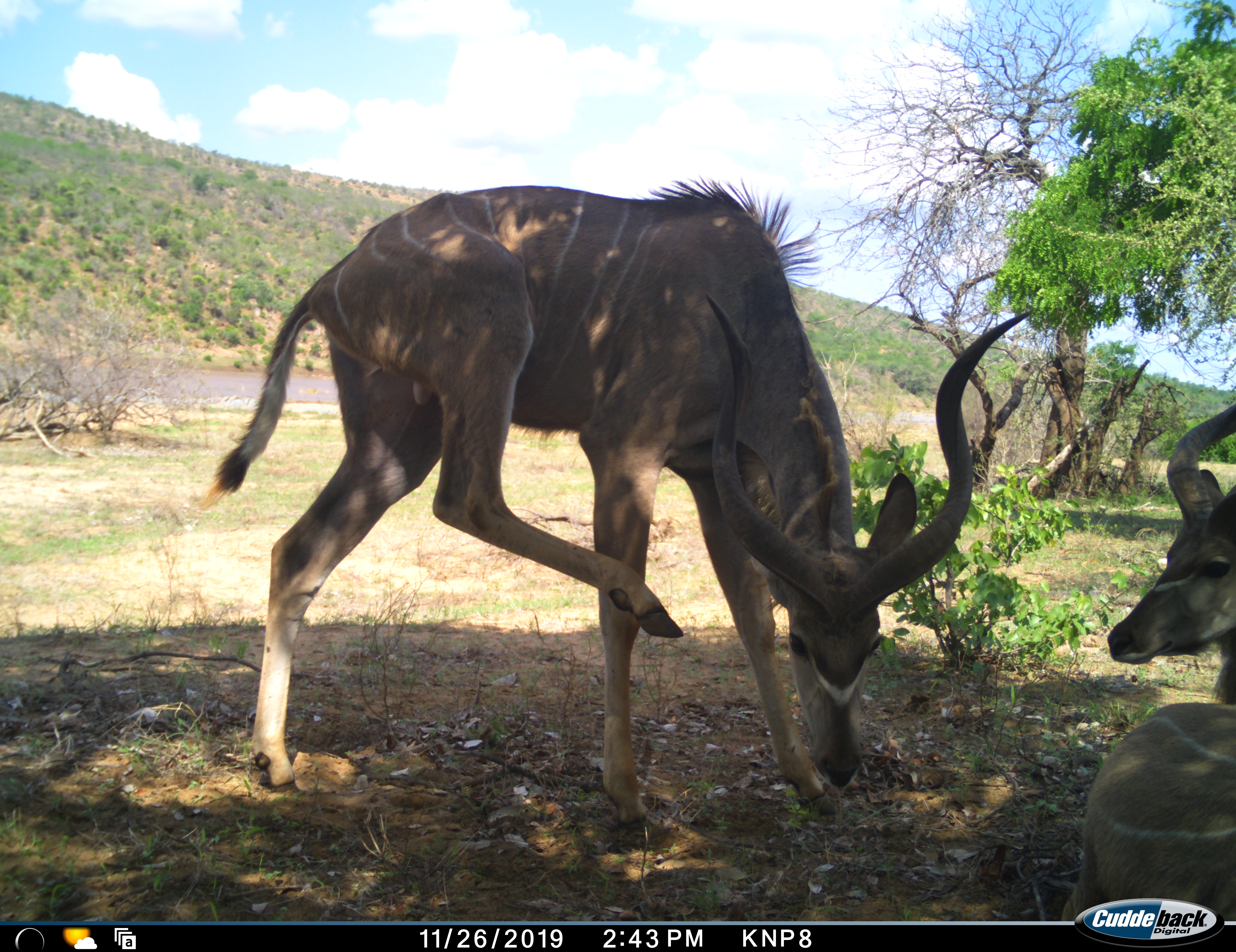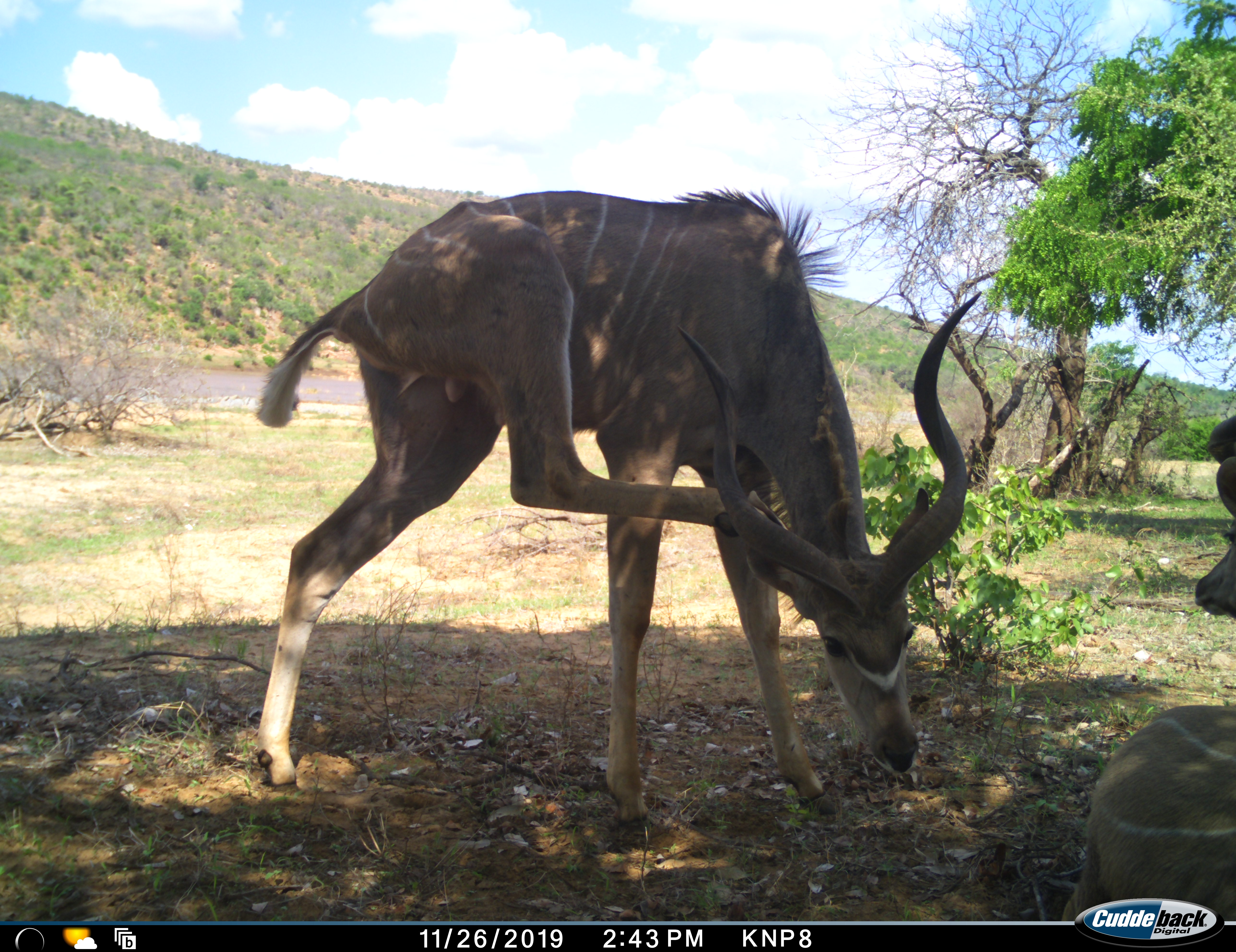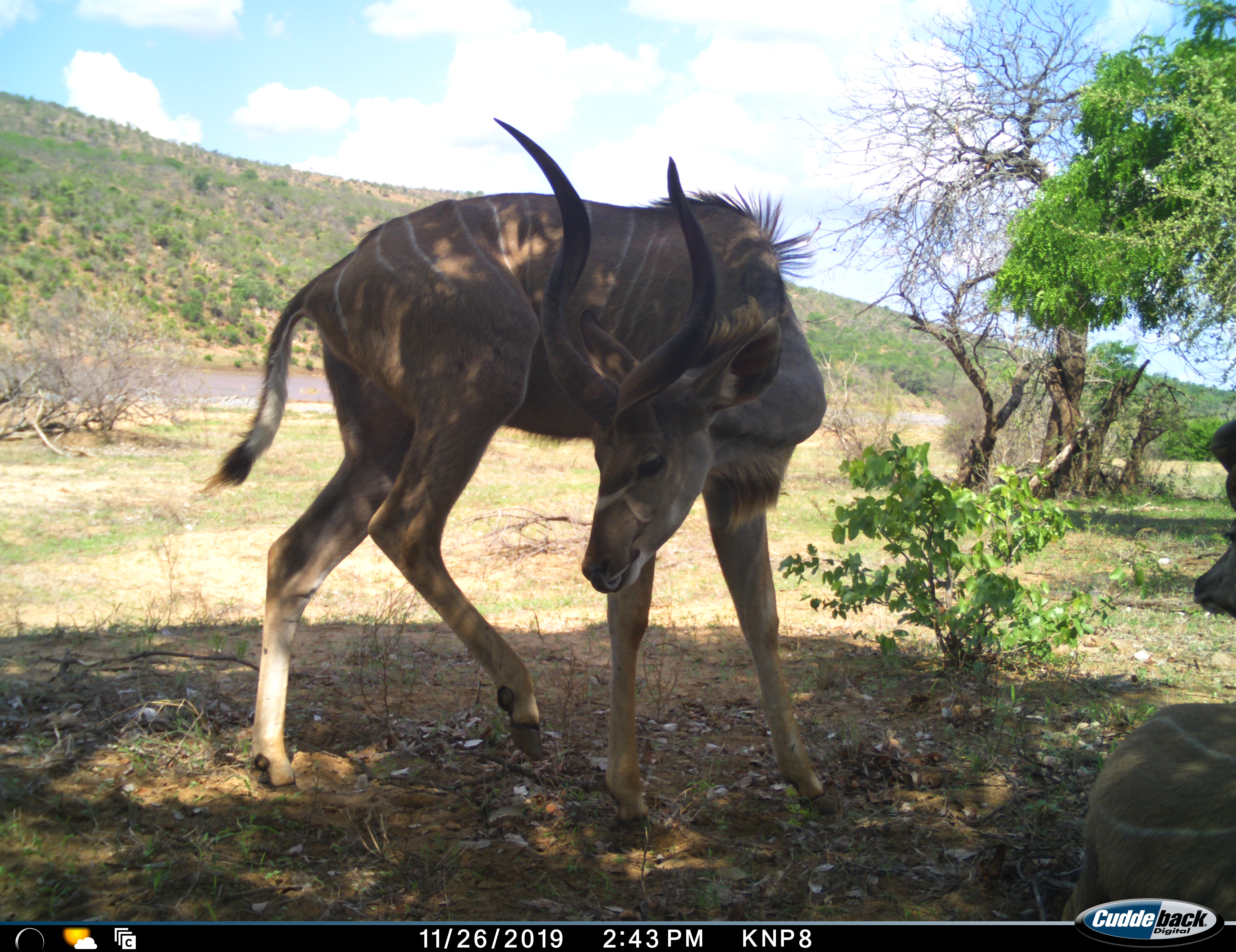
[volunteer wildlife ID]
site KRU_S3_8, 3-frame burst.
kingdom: Animalia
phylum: Chordata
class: Mammalia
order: Artiodactyla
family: Bovidae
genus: Tragelaphus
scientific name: Tragelaphus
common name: kudu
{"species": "kudu (Tragelaphus)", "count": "2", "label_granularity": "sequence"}